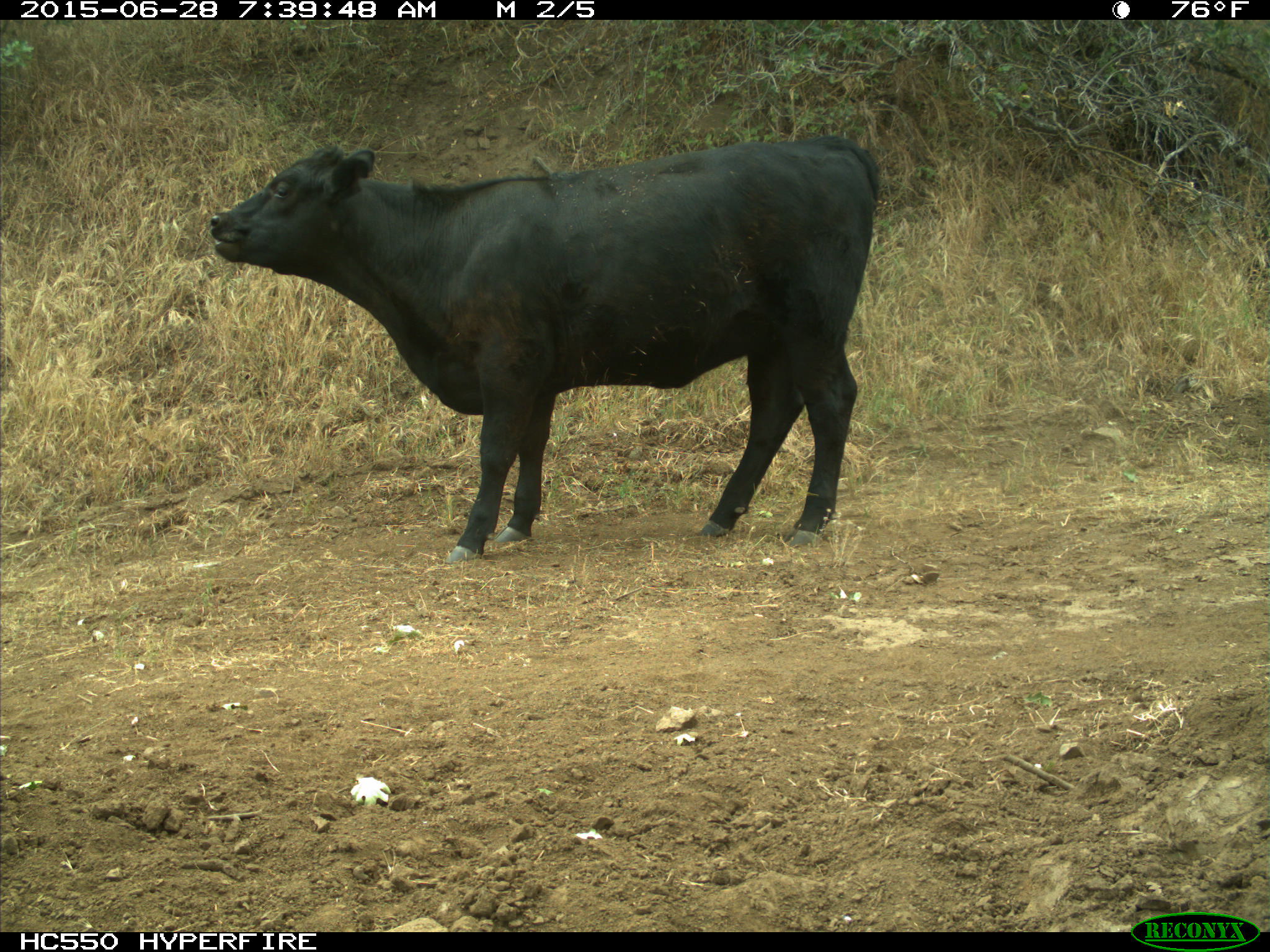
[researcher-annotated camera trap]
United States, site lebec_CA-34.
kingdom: Animalia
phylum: Chordata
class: Mammalia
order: Artiodactyla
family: Bovidae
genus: Bos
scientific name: Bos taurus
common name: domestic cow